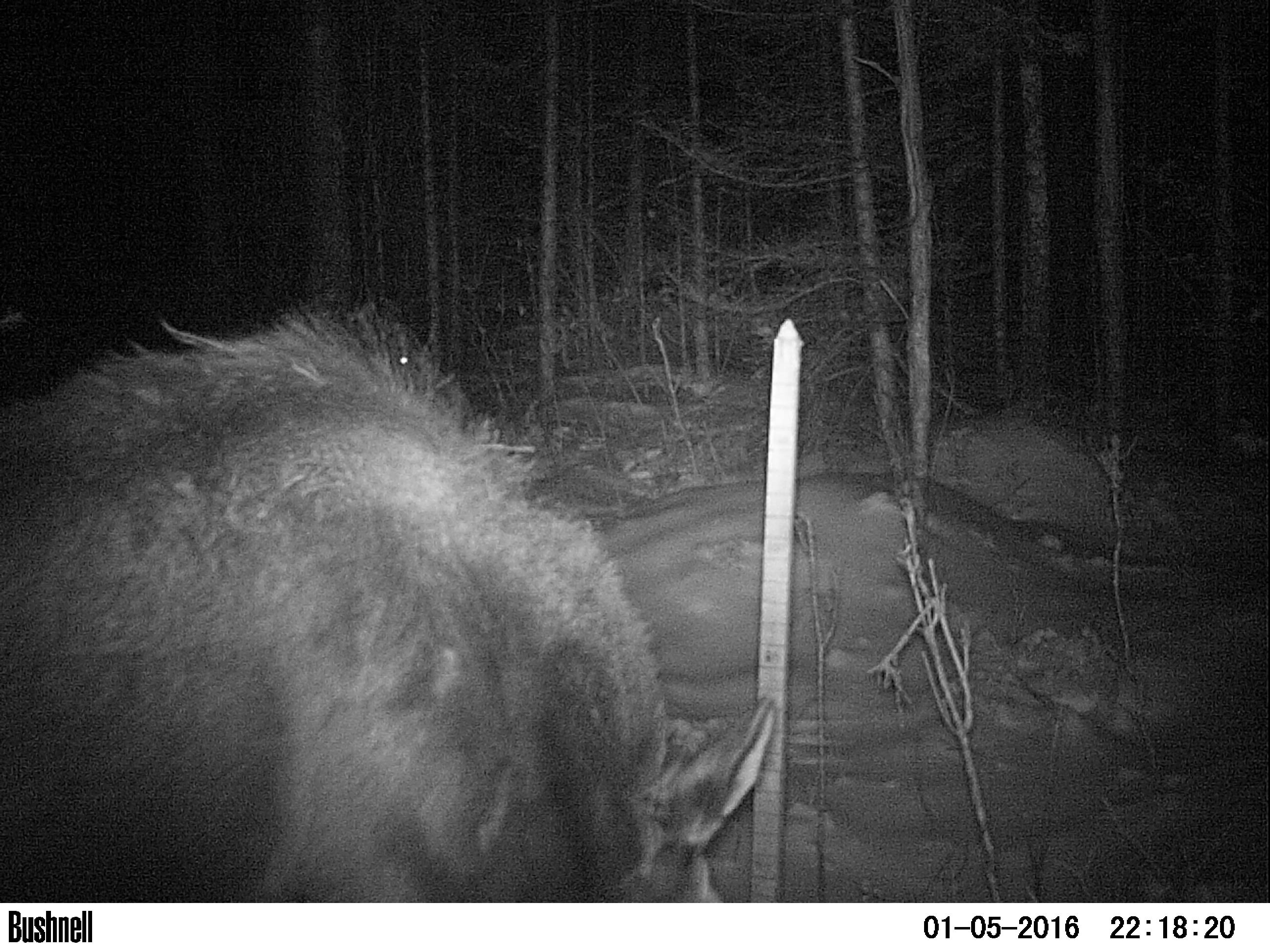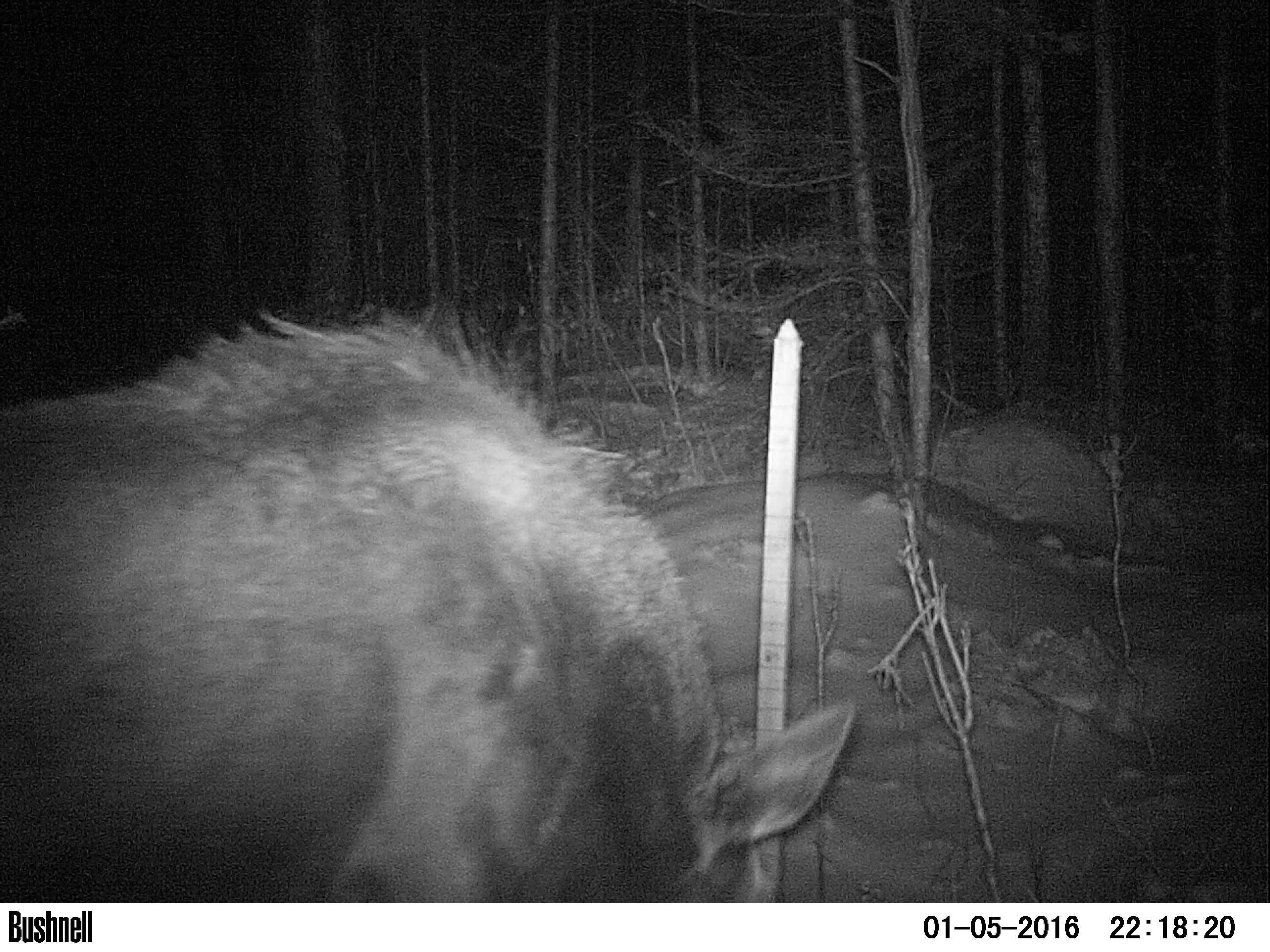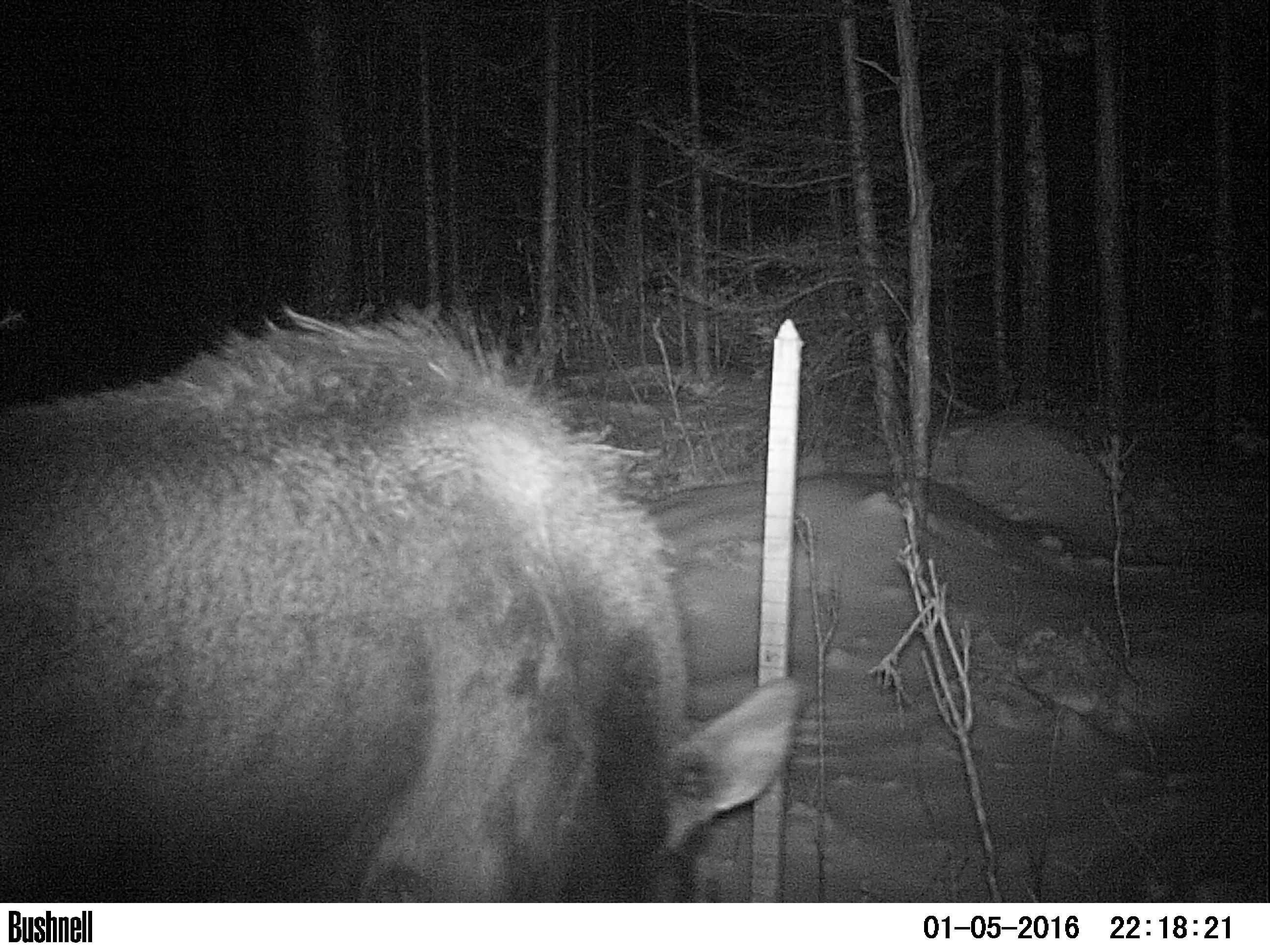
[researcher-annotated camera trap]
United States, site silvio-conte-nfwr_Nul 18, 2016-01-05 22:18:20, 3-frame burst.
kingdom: Animalia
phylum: Chordata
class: Mammalia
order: Artiodactyla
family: Cervidae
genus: Alces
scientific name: Alces alces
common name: moose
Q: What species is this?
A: Moose (Alces alces).